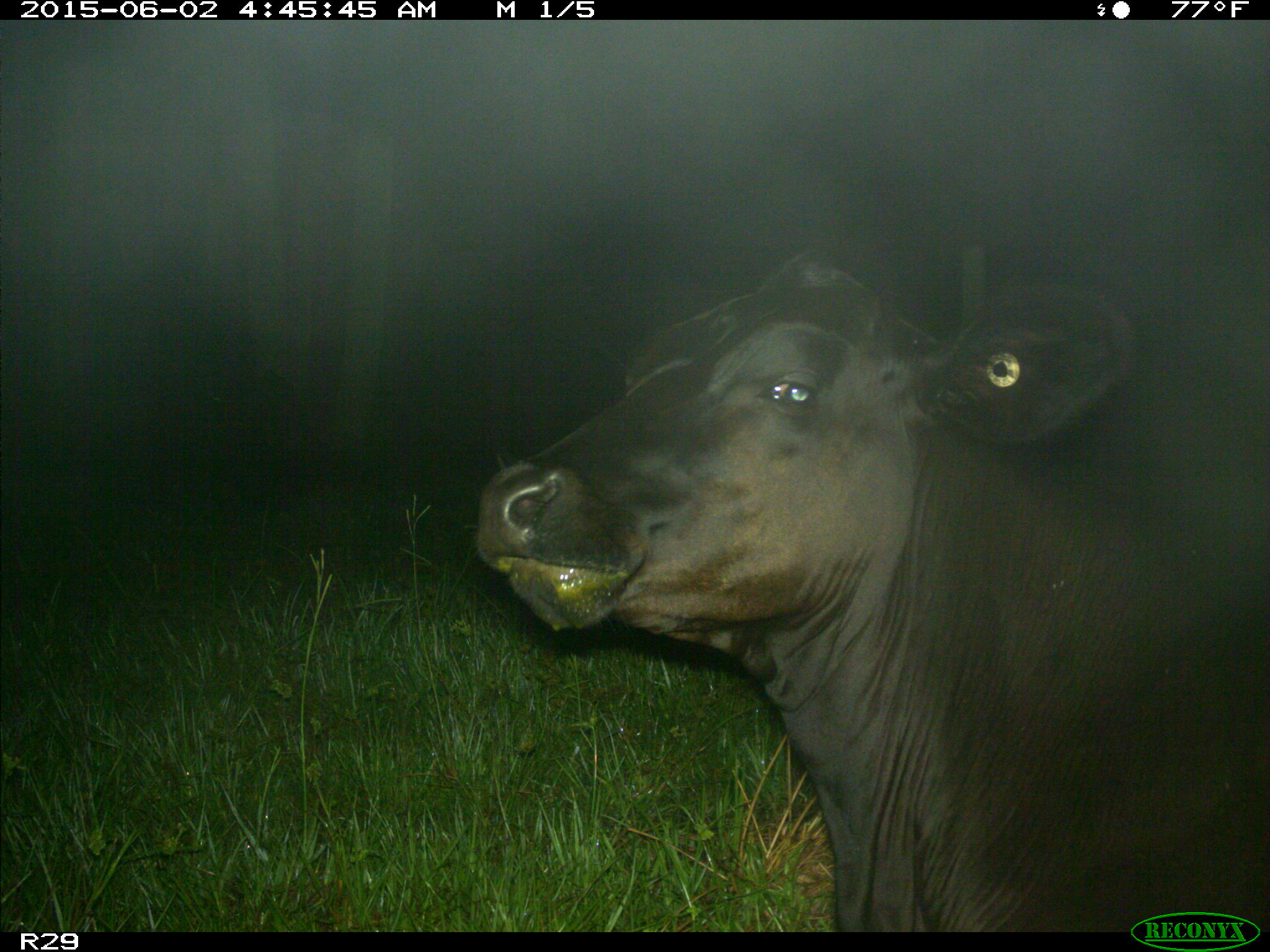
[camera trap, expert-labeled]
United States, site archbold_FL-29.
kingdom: Animalia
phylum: Chordata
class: Mammalia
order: Artiodactyla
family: Bovidae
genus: Bos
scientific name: Bos taurus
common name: domestic cow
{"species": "Bos taurus (domestic cow)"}